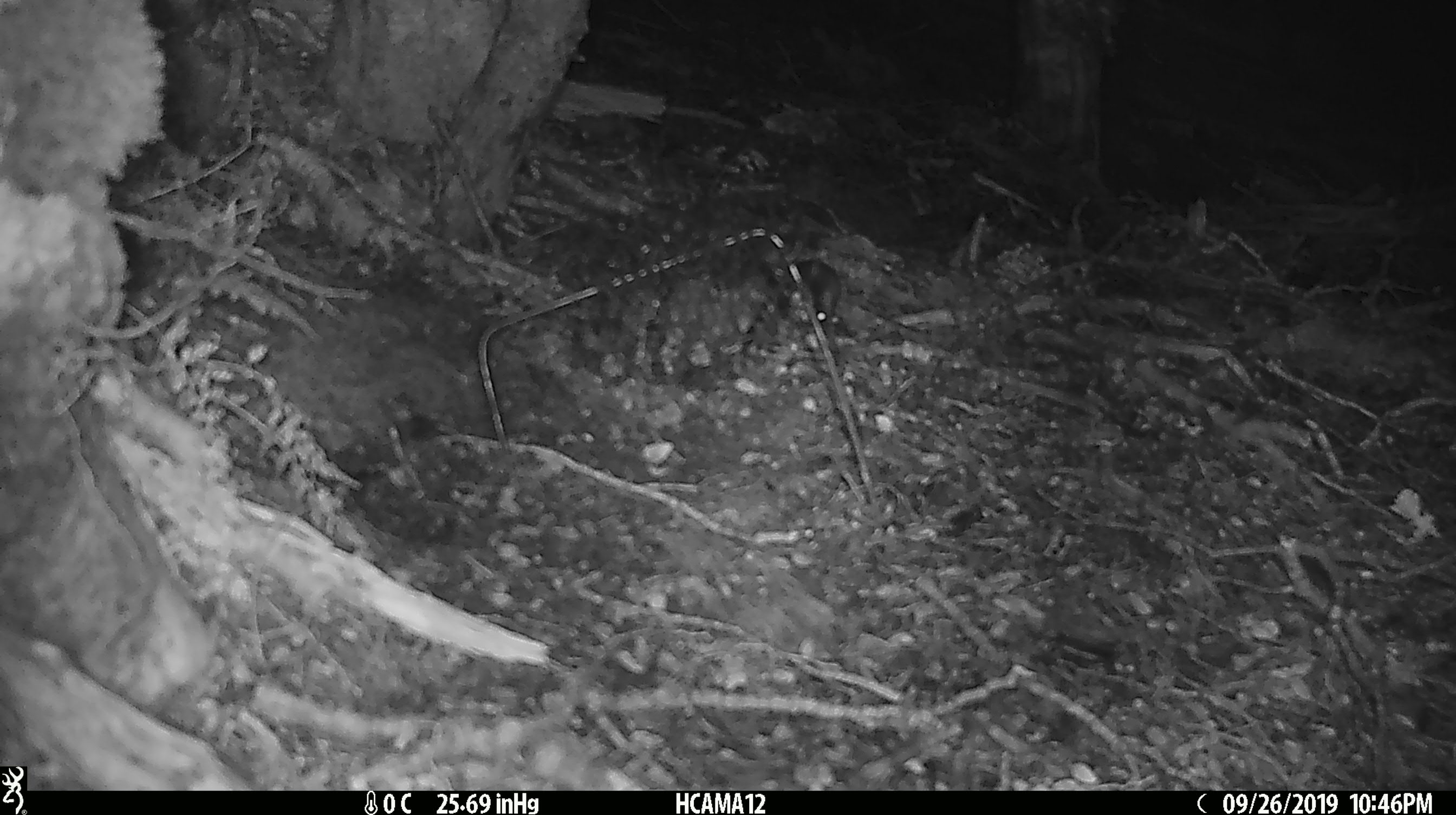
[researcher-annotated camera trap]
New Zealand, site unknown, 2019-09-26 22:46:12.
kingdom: Animalia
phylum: Chordata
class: Mammalia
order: Rodentia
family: Muridae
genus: Mus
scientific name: Mus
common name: mouse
Mouse (Mus).